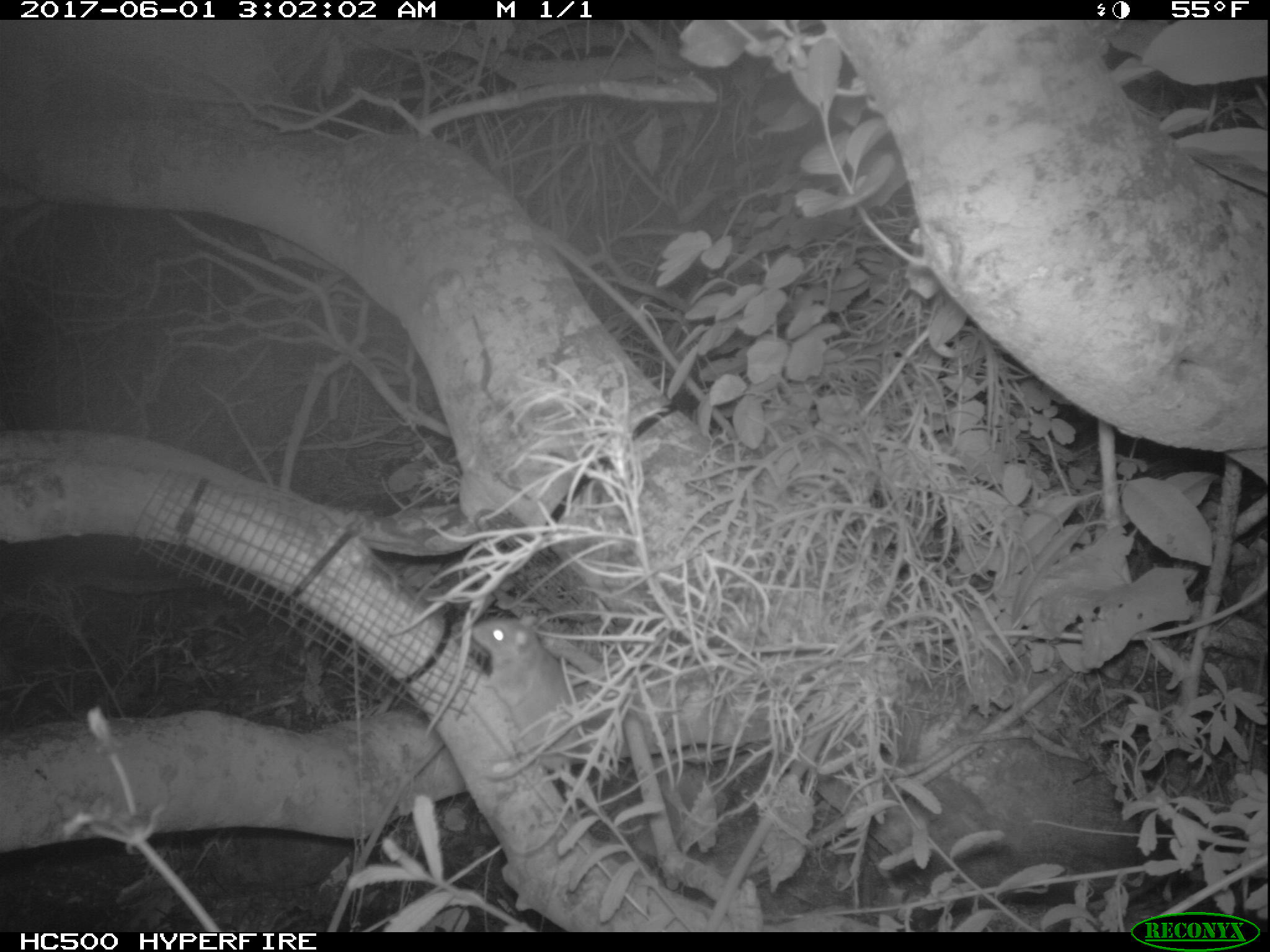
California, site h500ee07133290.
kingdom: Animalia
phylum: Chordata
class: Mammalia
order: Rodentia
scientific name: Rodentia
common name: rodent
Rodent (Rodentia).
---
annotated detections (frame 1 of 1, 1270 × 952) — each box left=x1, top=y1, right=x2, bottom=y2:
rodent: left=471, top=615, right=587, bottom=770